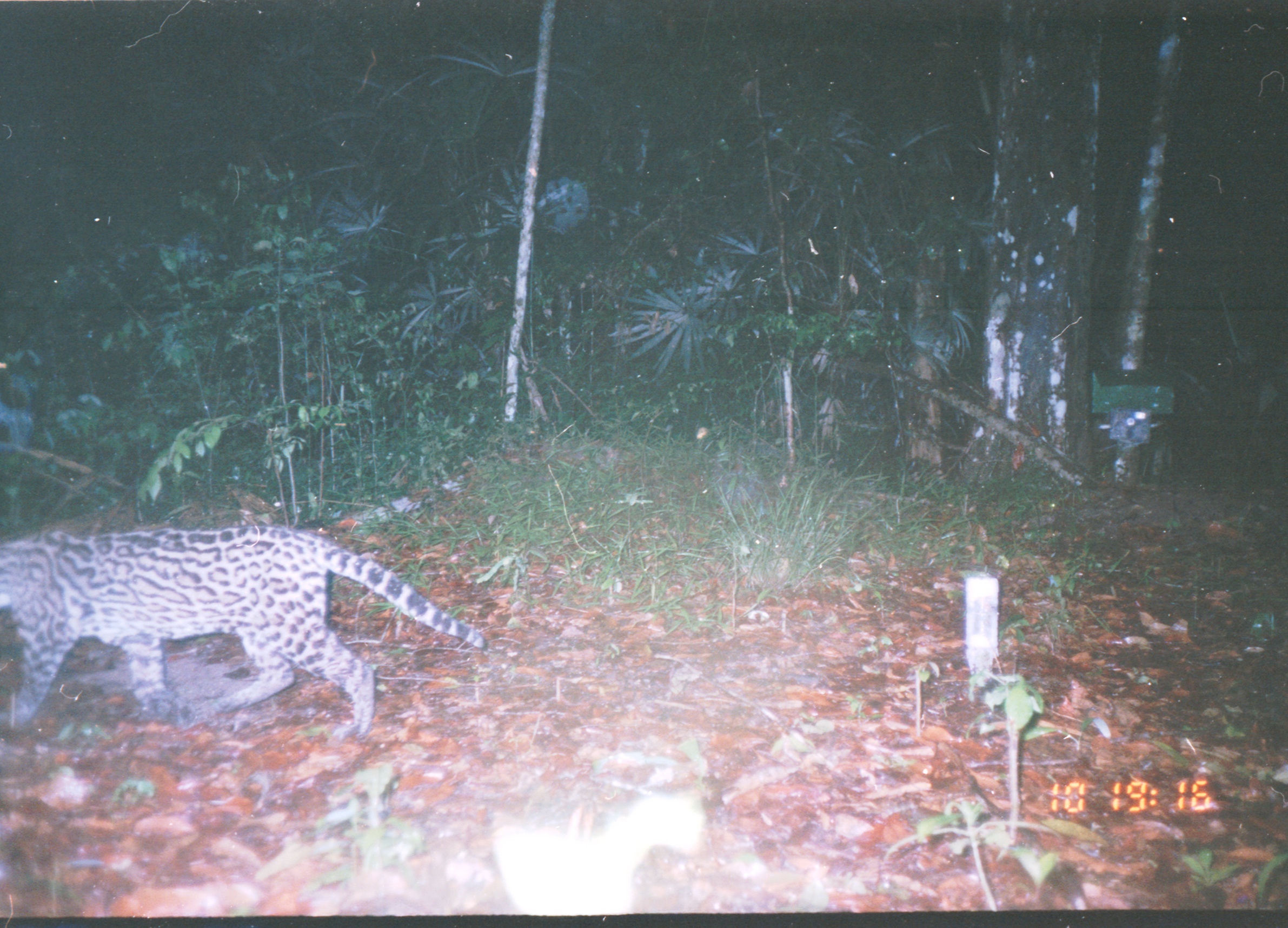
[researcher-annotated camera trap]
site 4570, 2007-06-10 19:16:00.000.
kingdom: Animalia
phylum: Chordata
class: Mammalia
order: Carnivora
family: Felidae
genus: Leopardus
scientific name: Leopardus pardalis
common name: ocelot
Leopardus pardalis (ocelot), count 1.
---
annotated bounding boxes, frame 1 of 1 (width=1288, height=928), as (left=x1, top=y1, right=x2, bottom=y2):
leopardus pardalis: (left=1, top=520, right=494, bottom=732)